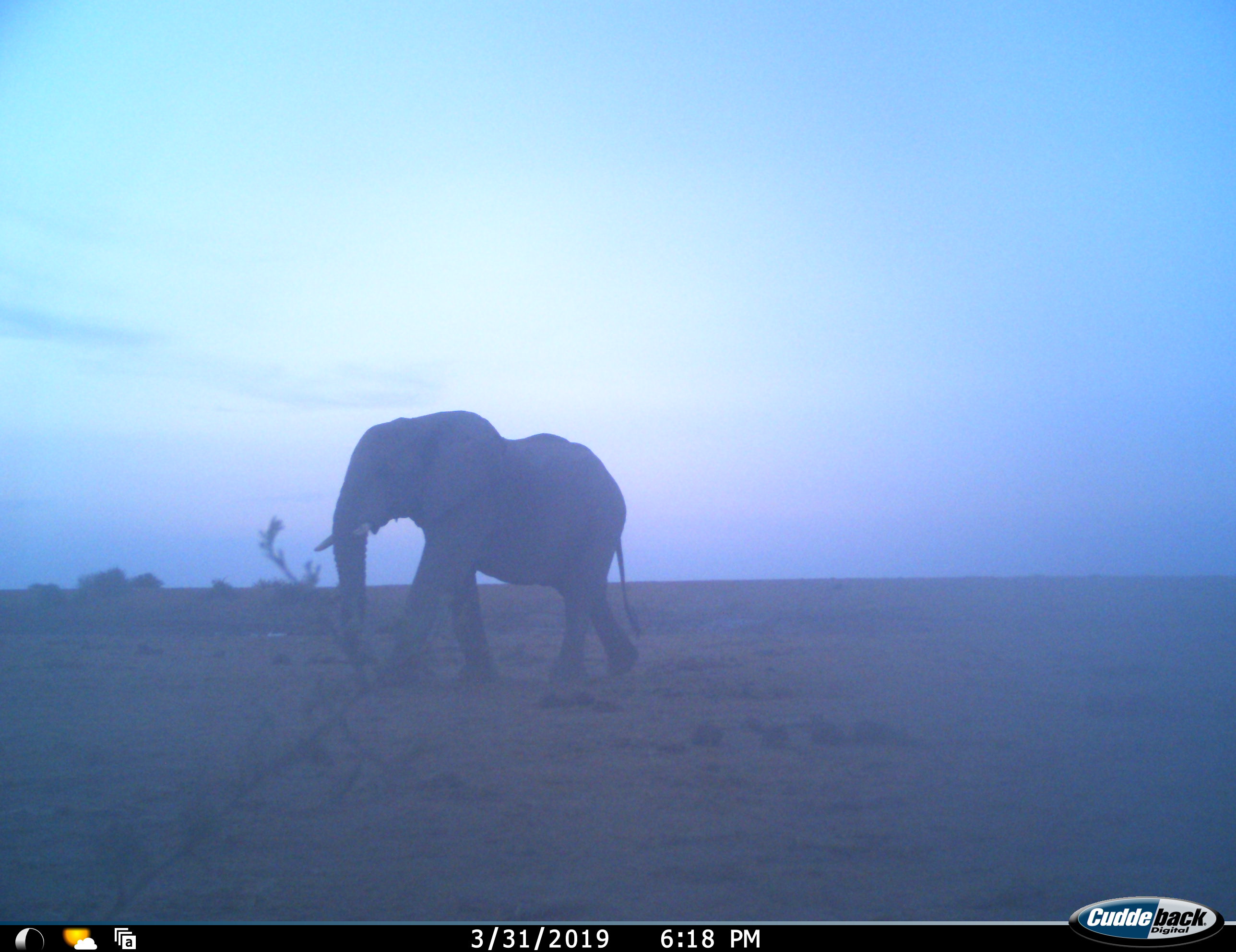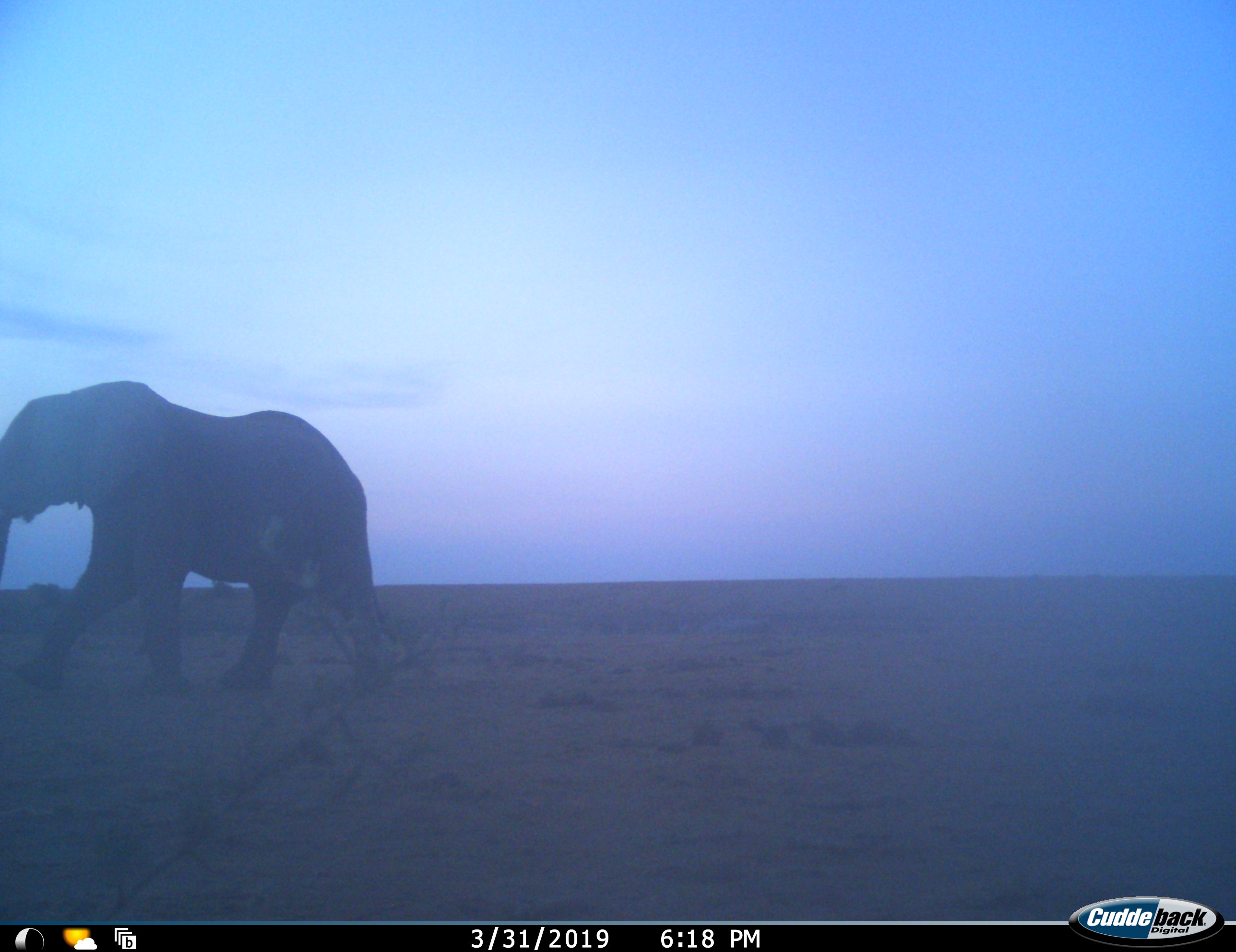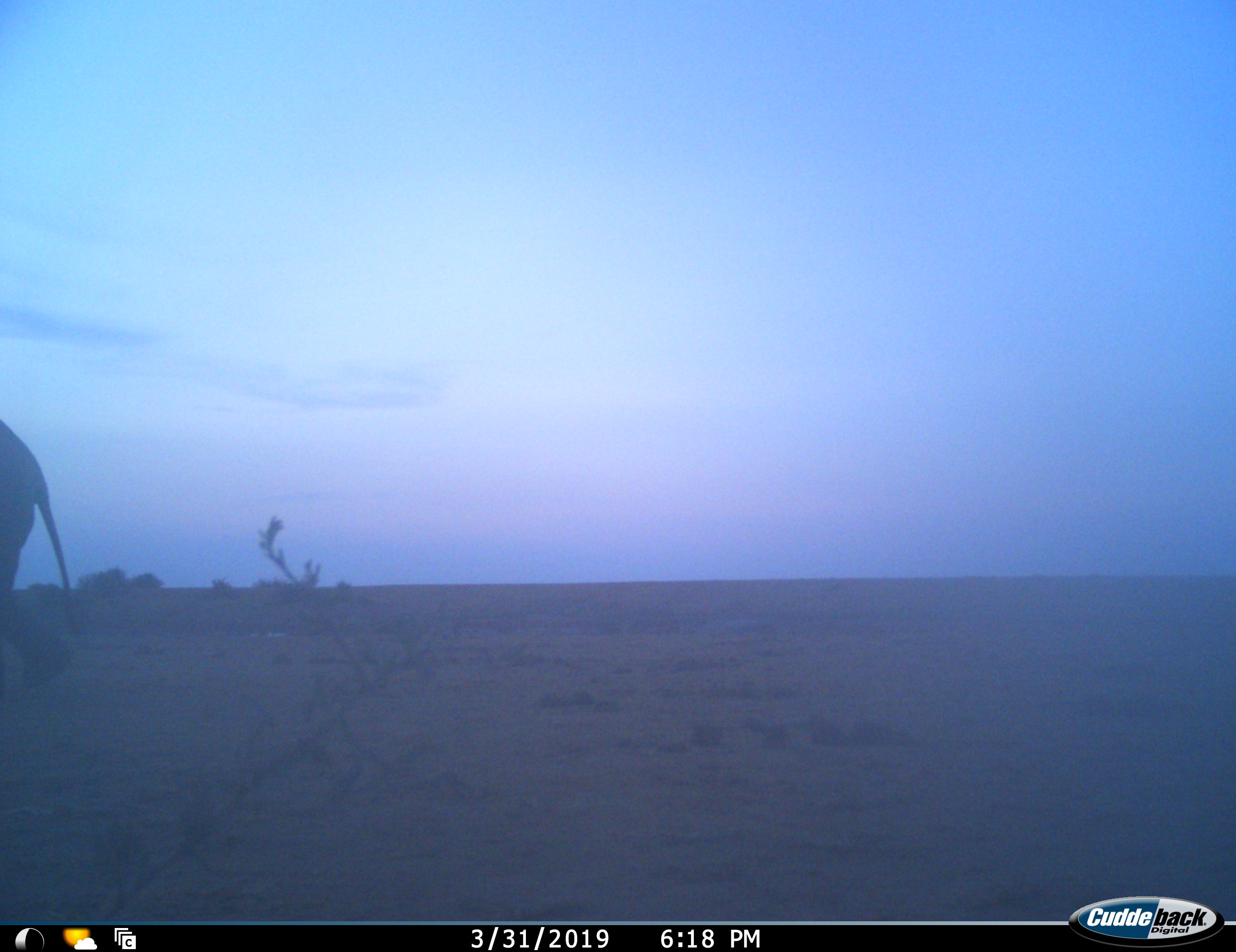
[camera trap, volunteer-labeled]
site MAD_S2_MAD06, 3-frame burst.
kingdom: Animalia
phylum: Chordata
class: Mammalia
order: Proboscidea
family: Elephantidae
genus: Loxodonta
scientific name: Loxodonta africana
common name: african bush elephant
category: elephant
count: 1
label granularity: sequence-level